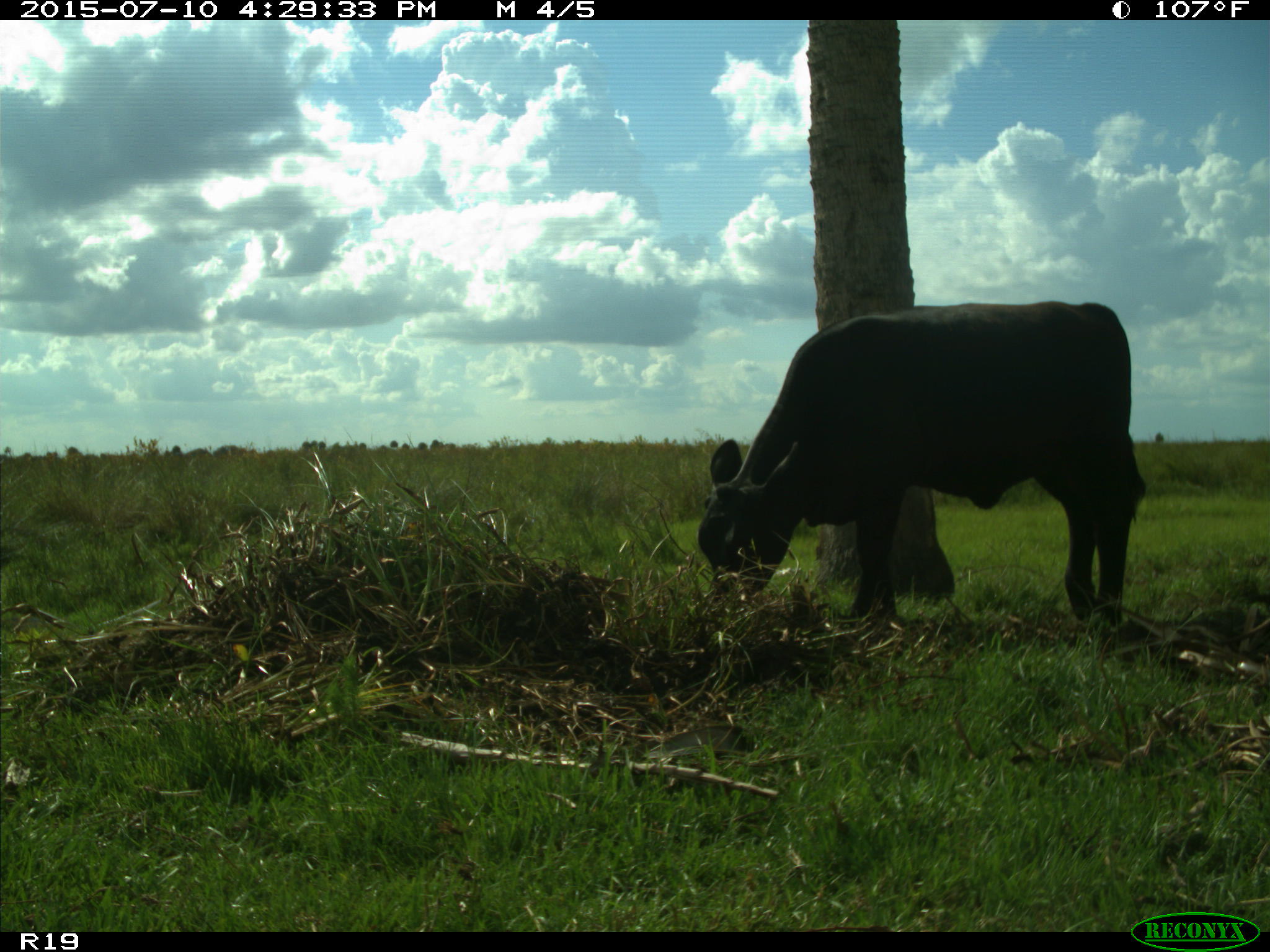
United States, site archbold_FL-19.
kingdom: Animalia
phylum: Chordata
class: Mammalia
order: Artiodactyla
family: Bovidae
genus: Bos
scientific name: Bos taurus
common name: domestic cow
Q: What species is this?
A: Bos taurus (domestic cow).